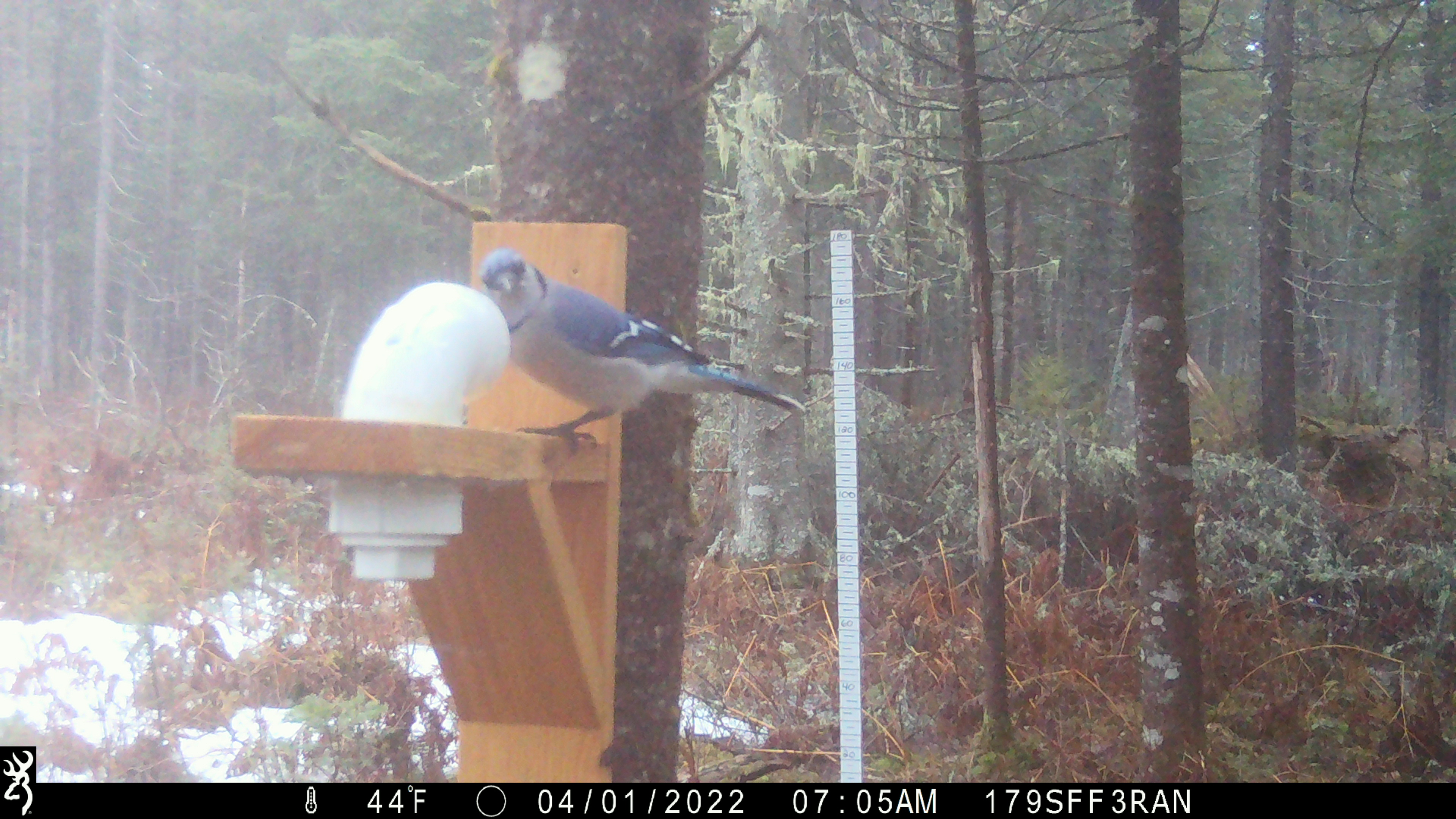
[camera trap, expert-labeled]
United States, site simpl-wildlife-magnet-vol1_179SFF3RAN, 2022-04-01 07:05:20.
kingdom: Animalia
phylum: Chordata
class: Aves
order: Passeriformes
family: Corvidae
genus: Cyanocitta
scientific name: Cyanocitta cristata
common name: blue jay